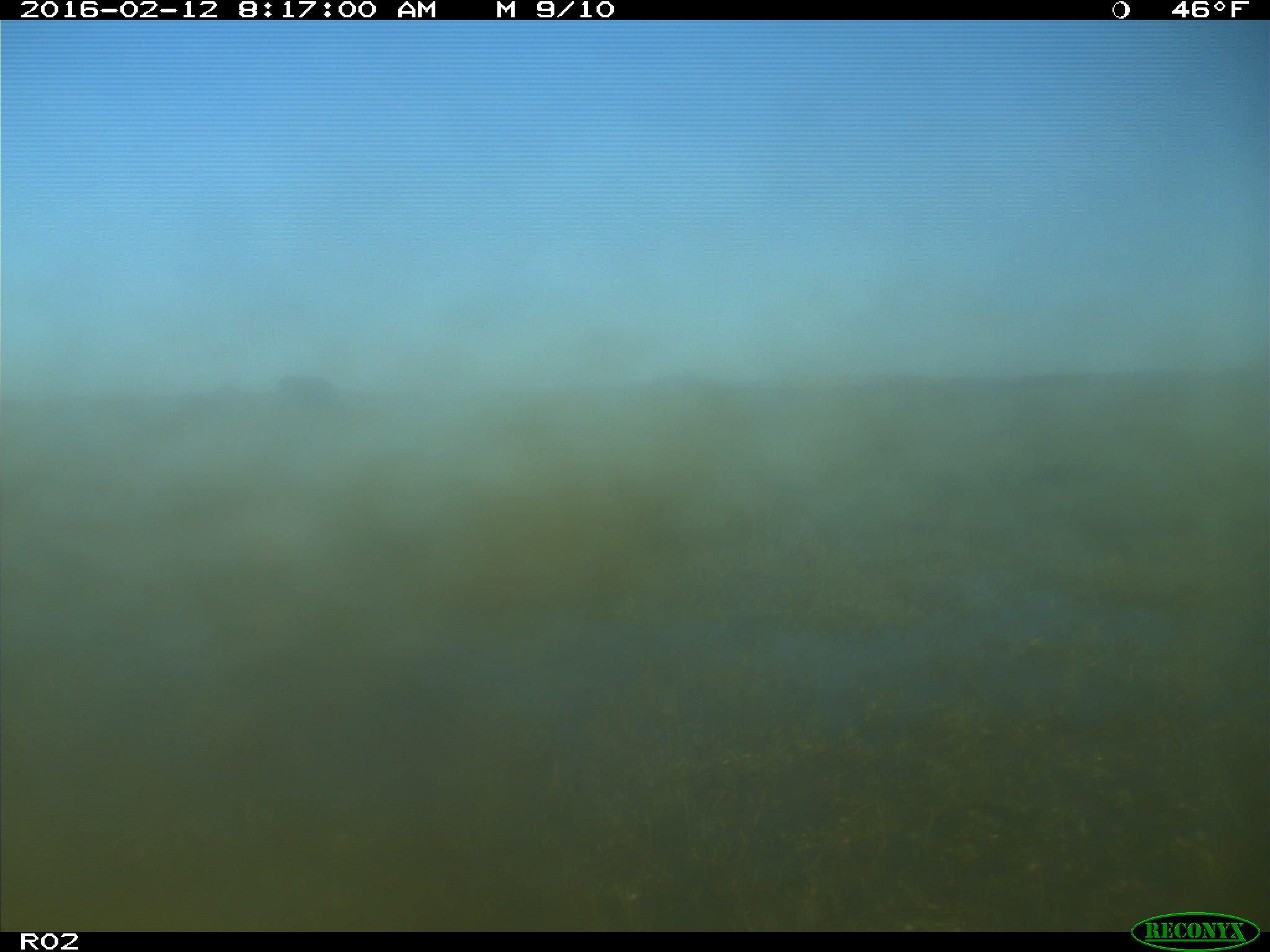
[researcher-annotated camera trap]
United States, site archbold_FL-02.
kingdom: Animalia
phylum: Chordata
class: Mammalia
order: Artiodactyla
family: Bovidae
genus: Bos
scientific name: Bos taurus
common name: domestic cow